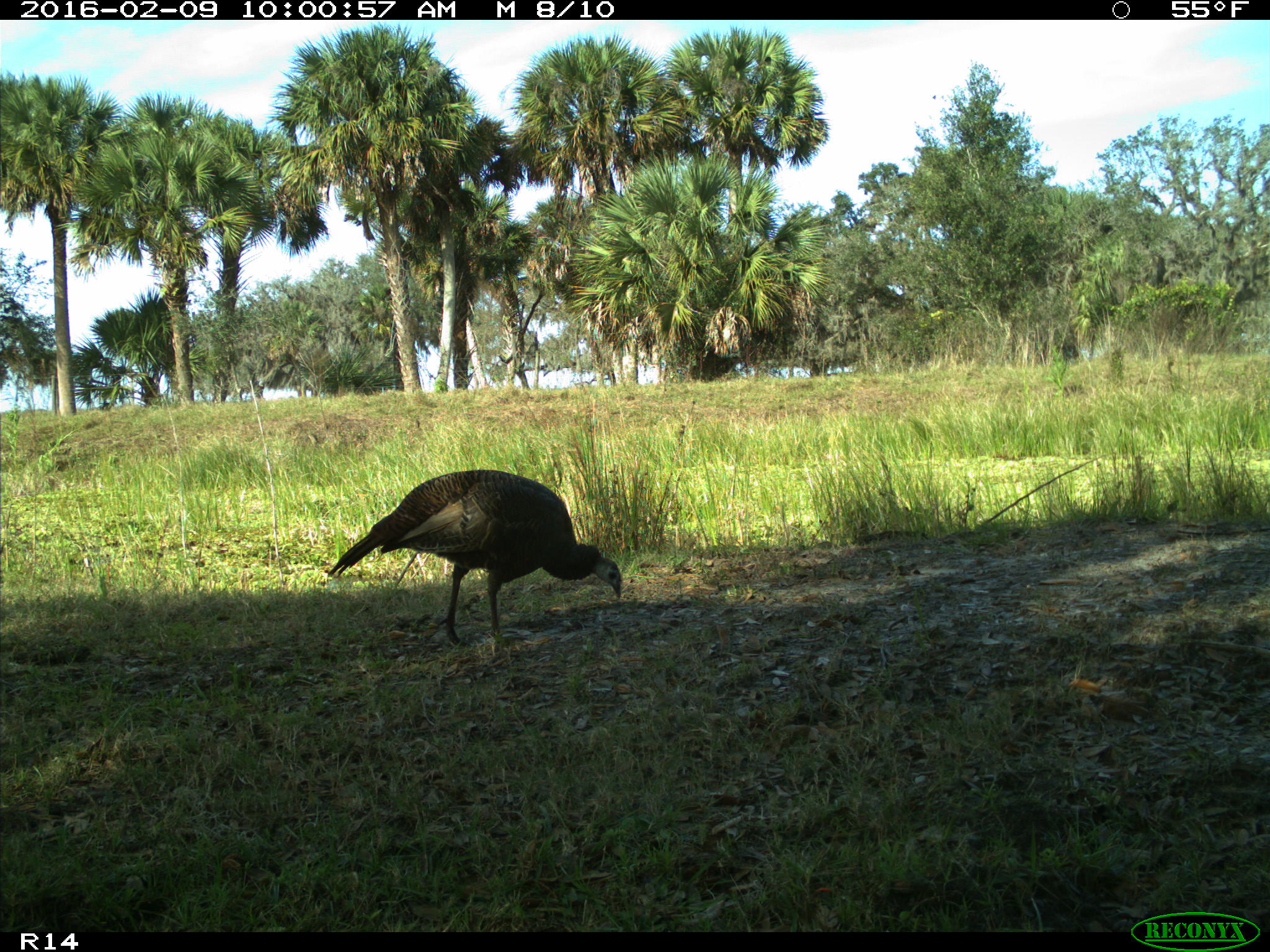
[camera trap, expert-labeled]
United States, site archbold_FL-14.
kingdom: Animalia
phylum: Chordata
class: Aves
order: Galliformes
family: Phasianidae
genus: Meleagris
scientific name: Meleagris gallopavo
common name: wild turkey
Meleagris gallopavo (wild turkey).